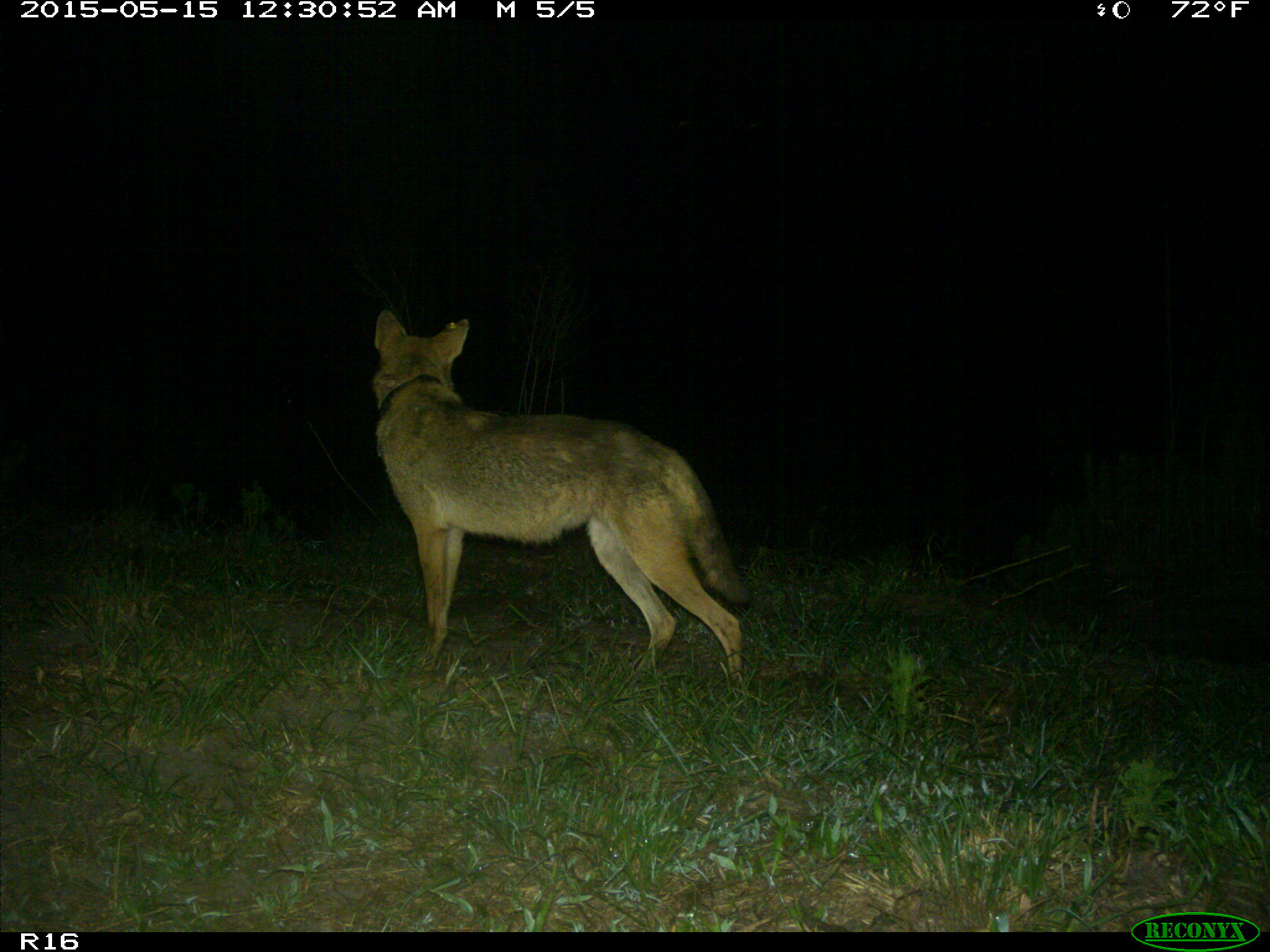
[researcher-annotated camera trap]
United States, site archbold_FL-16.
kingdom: Animalia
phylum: Chordata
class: Mammalia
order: Carnivora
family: Canidae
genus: Canis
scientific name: Canis latrans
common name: coyote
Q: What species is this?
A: Canis latrans (coyote).